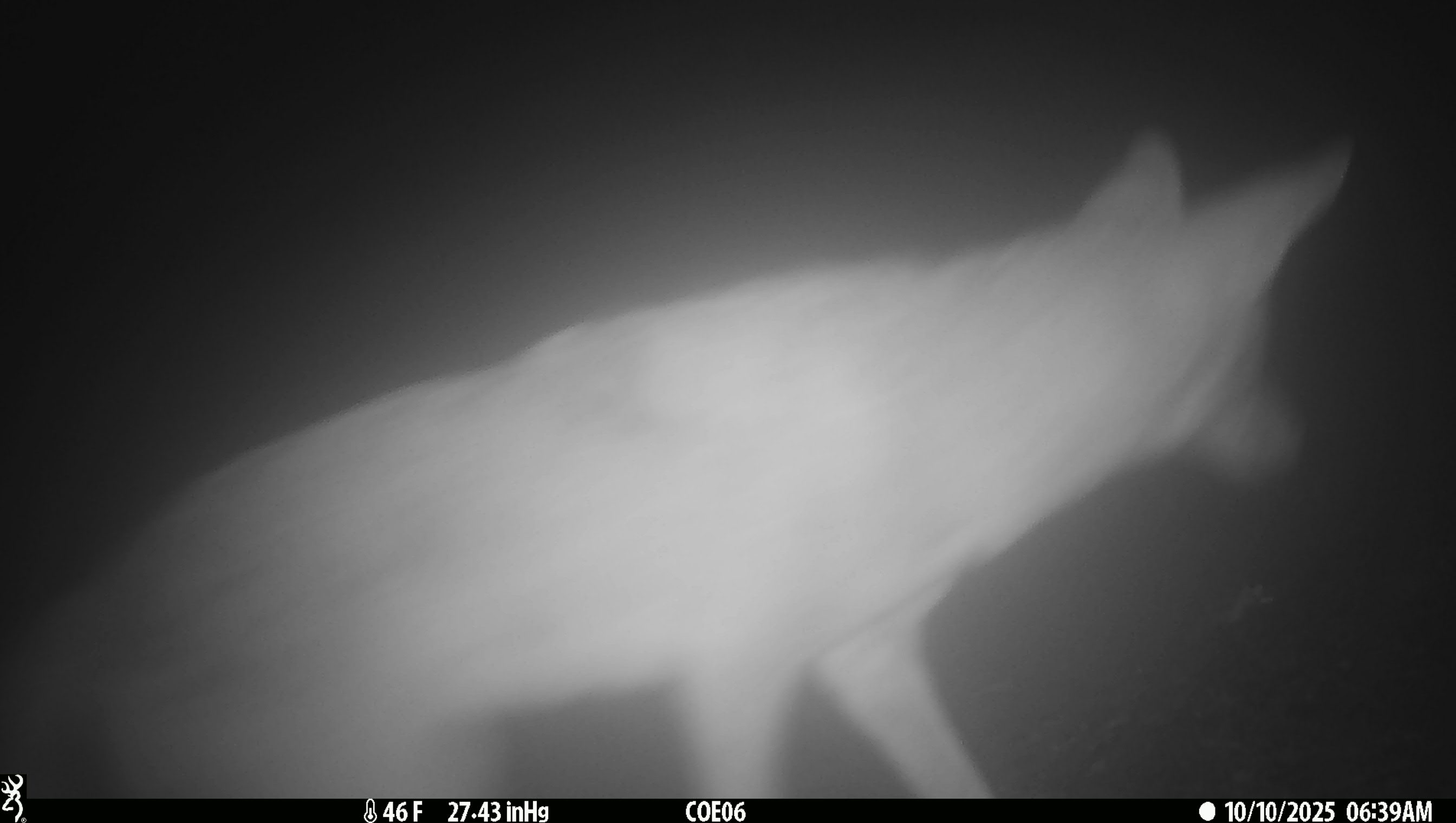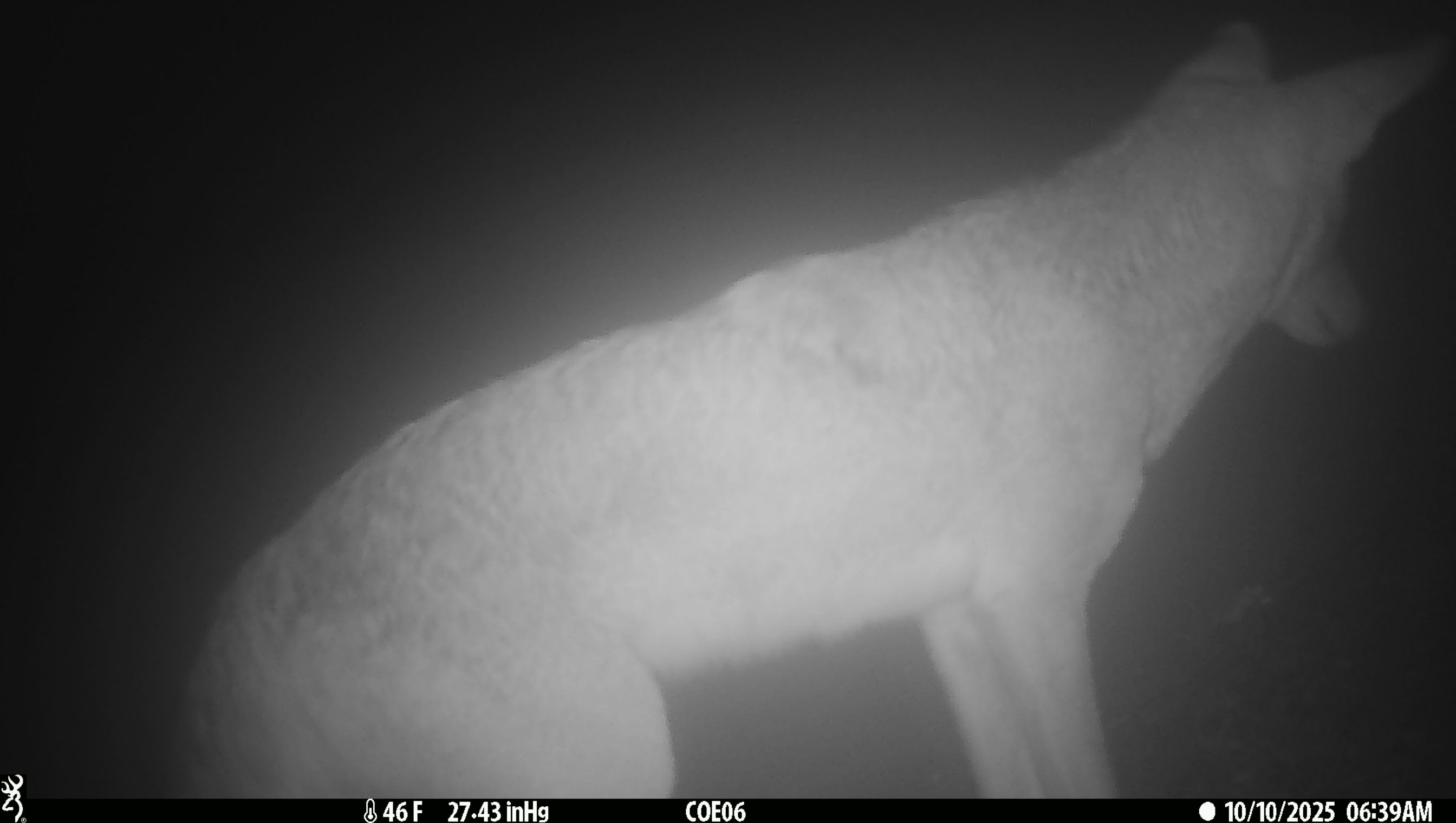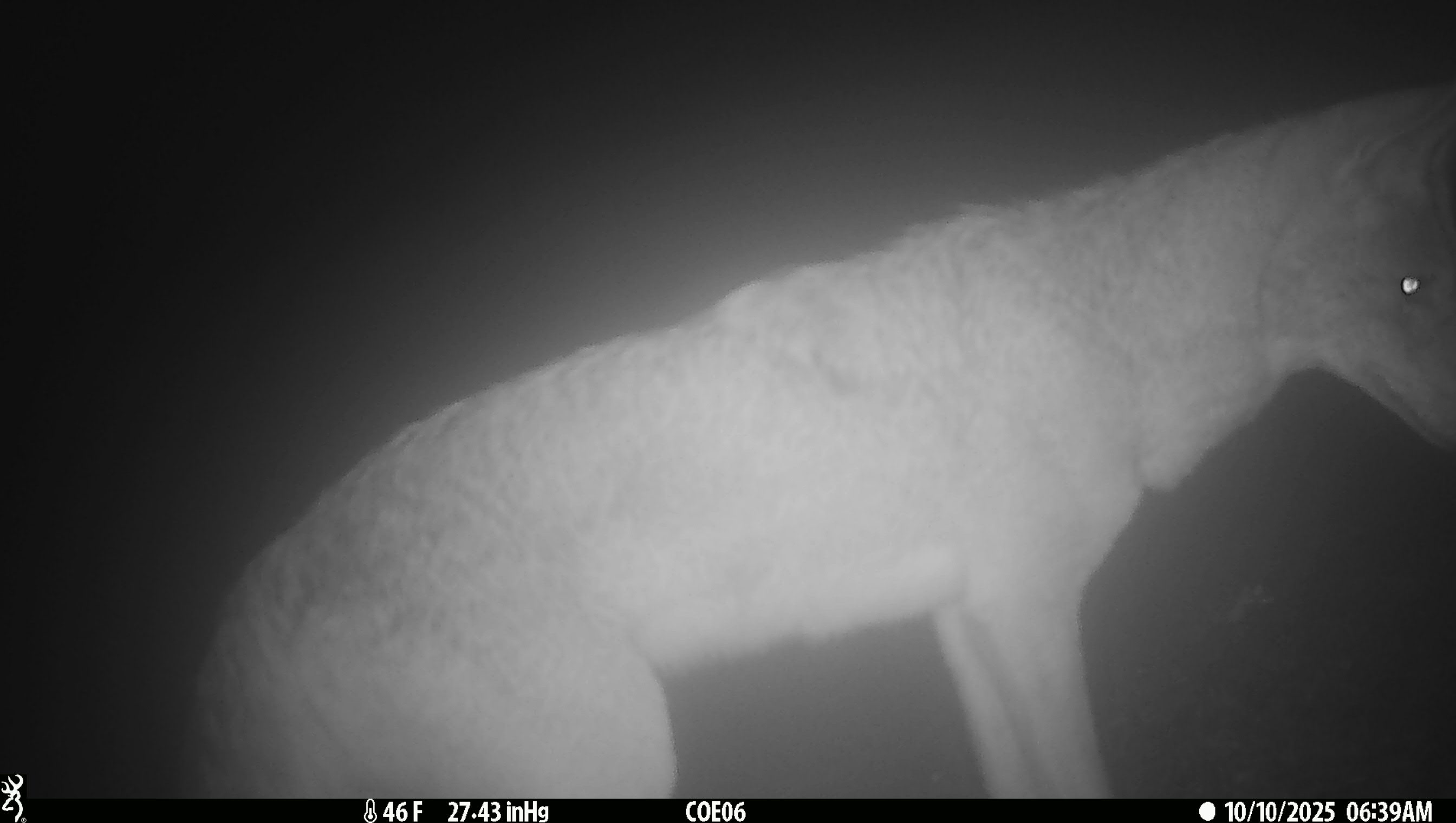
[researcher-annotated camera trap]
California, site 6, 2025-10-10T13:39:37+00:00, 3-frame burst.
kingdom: Animalia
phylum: Chordata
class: Mammalia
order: Carnivora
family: Canidae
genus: Canis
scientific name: Canis latrans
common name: coyote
Coyote (Canis latrans).